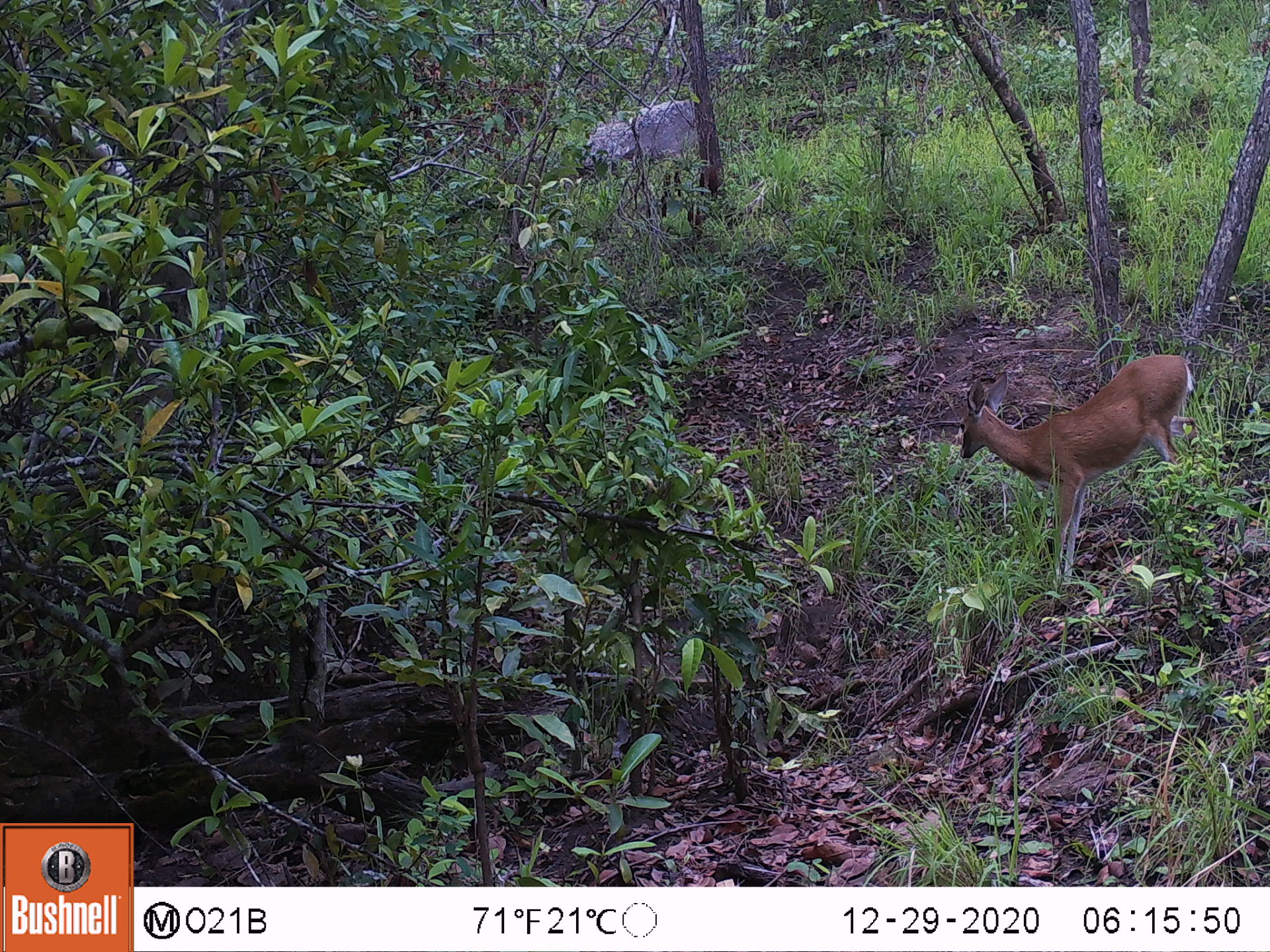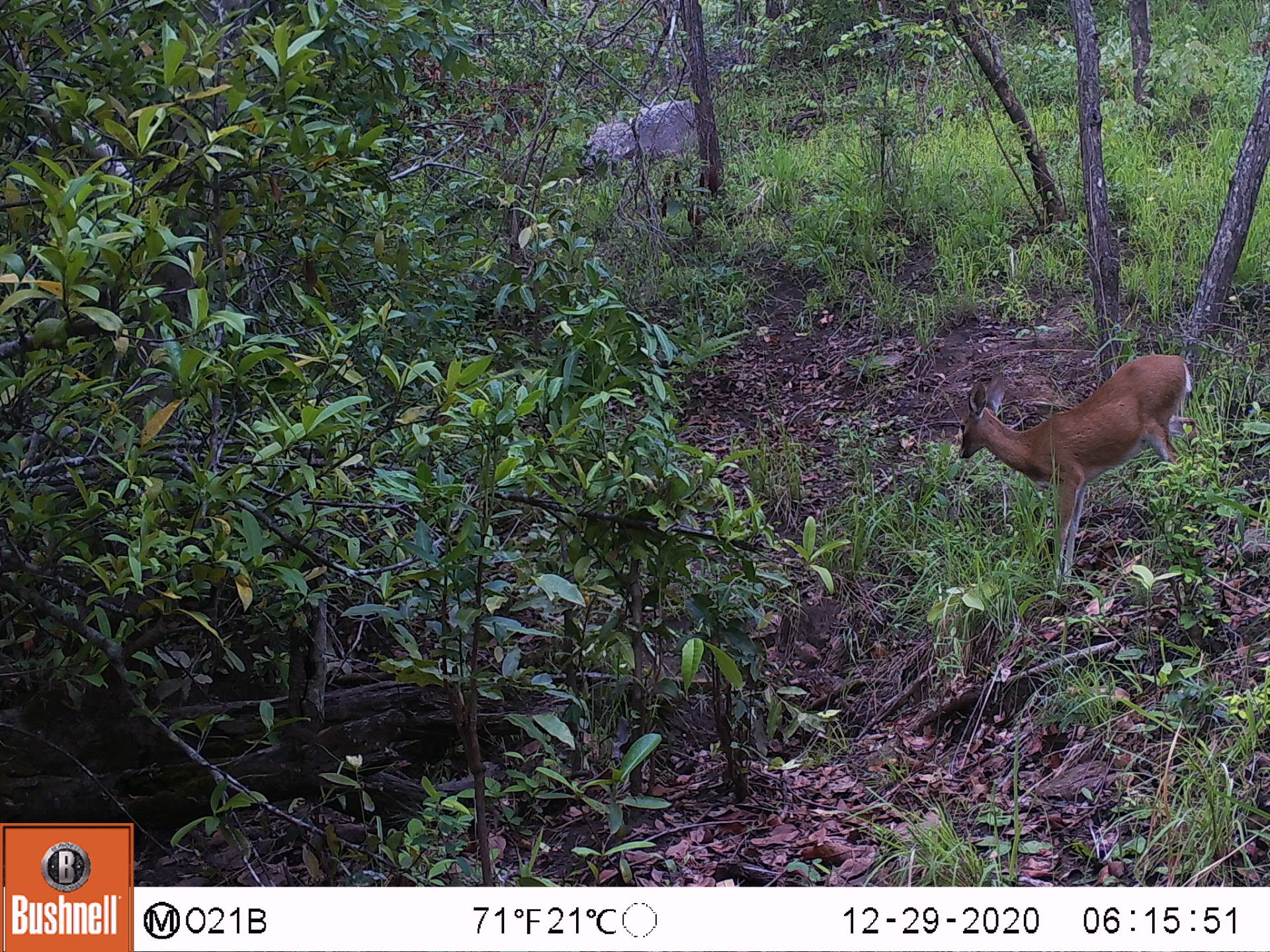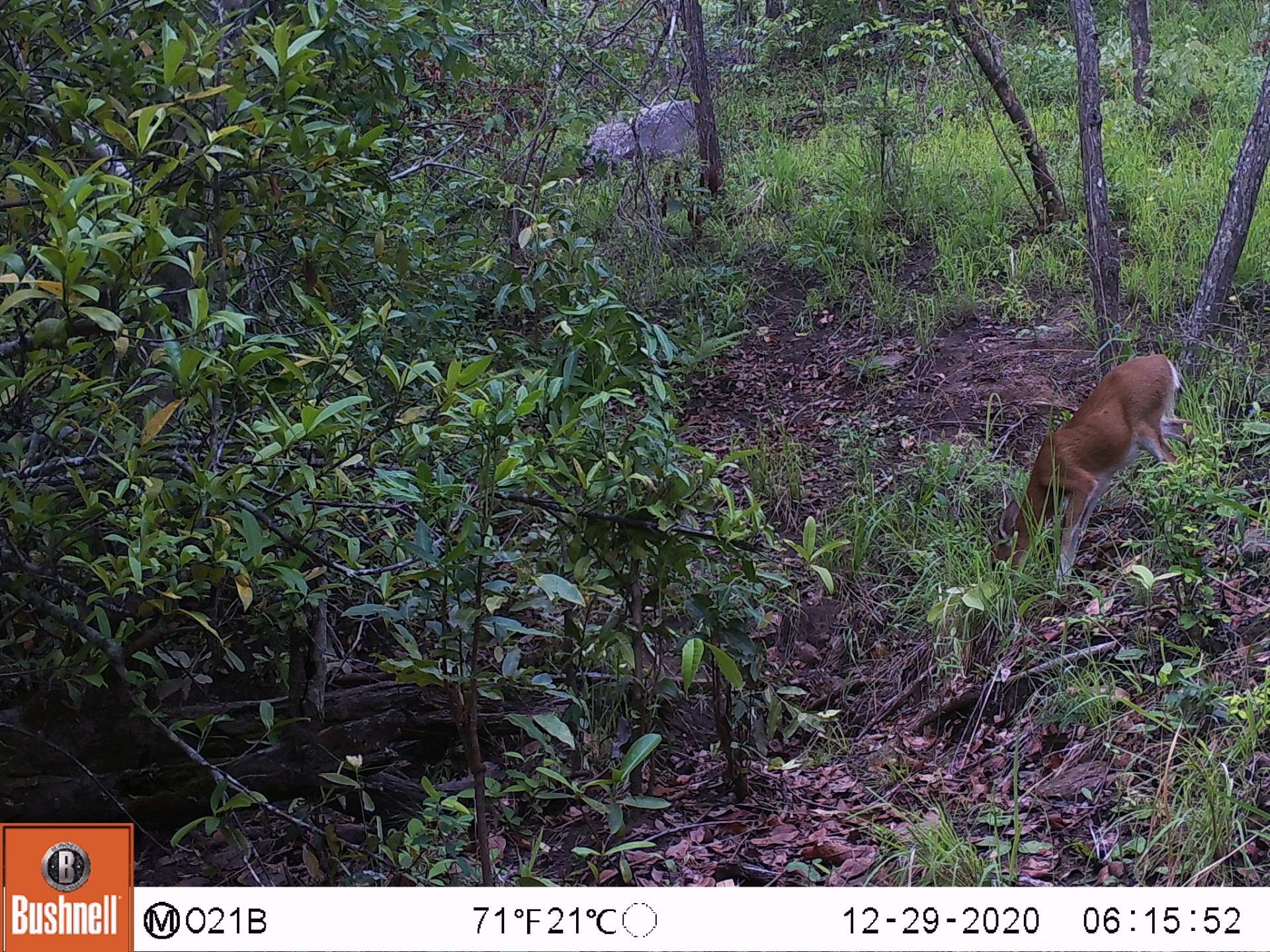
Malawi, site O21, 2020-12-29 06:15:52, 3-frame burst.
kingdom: Animalia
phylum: Chordata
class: Mammalia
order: Artiodactyla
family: Bovidae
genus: Sylvicapra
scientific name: Sylvicapra grimmia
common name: common duiker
Common duiker (Sylvicapra grimmia), count 1.